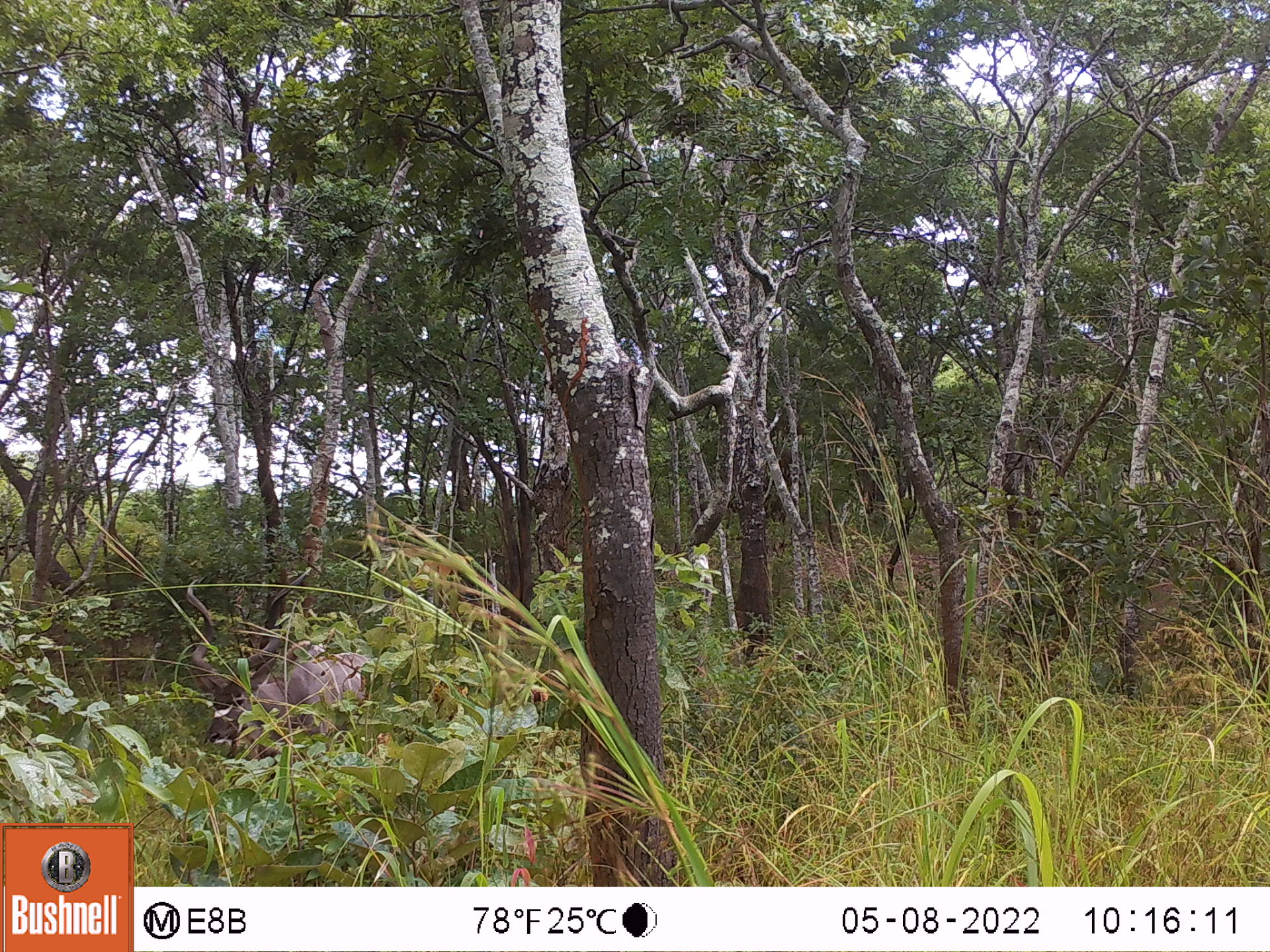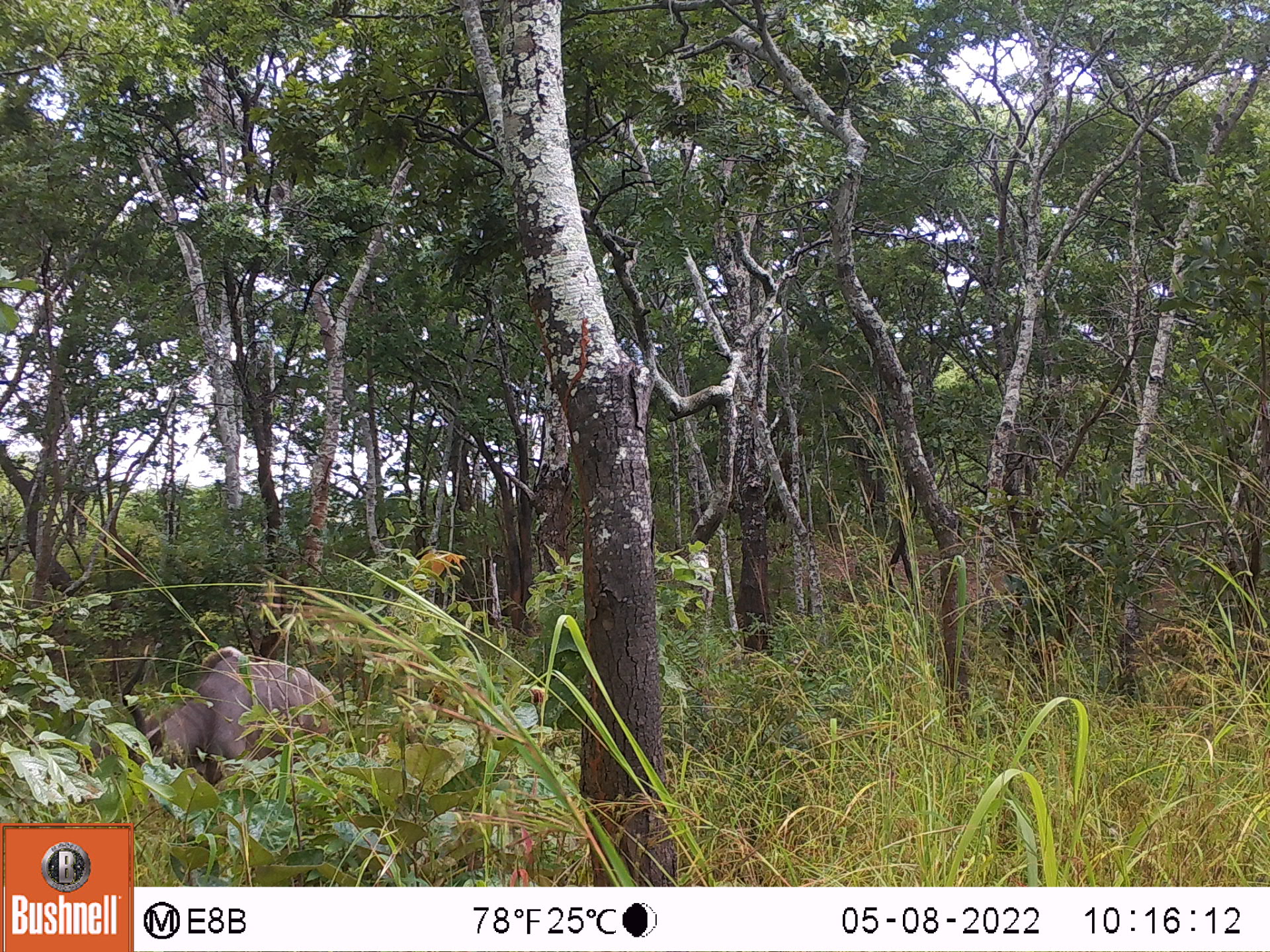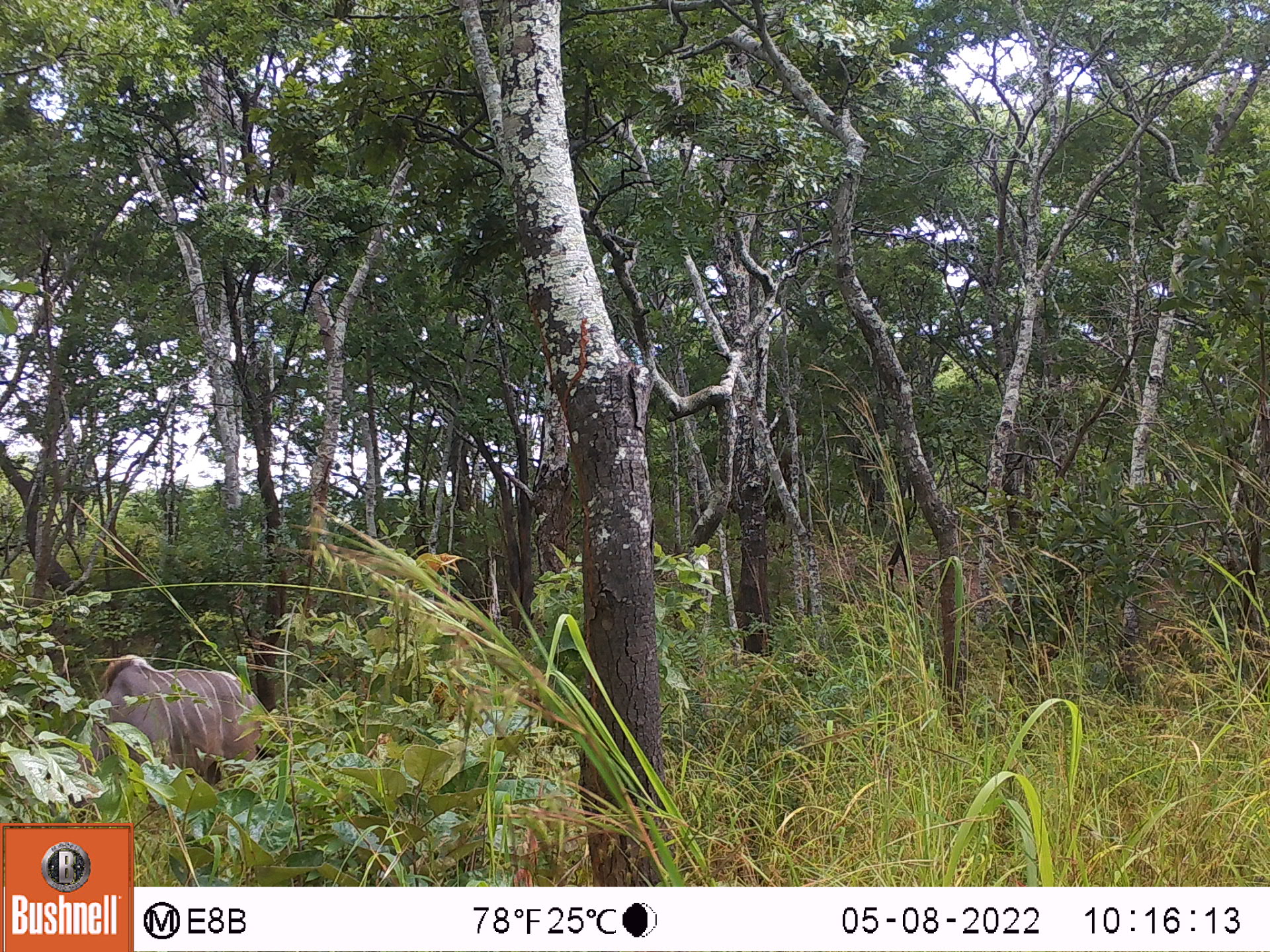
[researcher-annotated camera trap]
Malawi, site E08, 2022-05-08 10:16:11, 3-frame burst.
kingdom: Animalia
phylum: Chordata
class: Mammalia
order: Artiodactyla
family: Bovidae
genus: Tragelaphus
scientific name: Tragelaphus strepsiceros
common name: greater kudu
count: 1